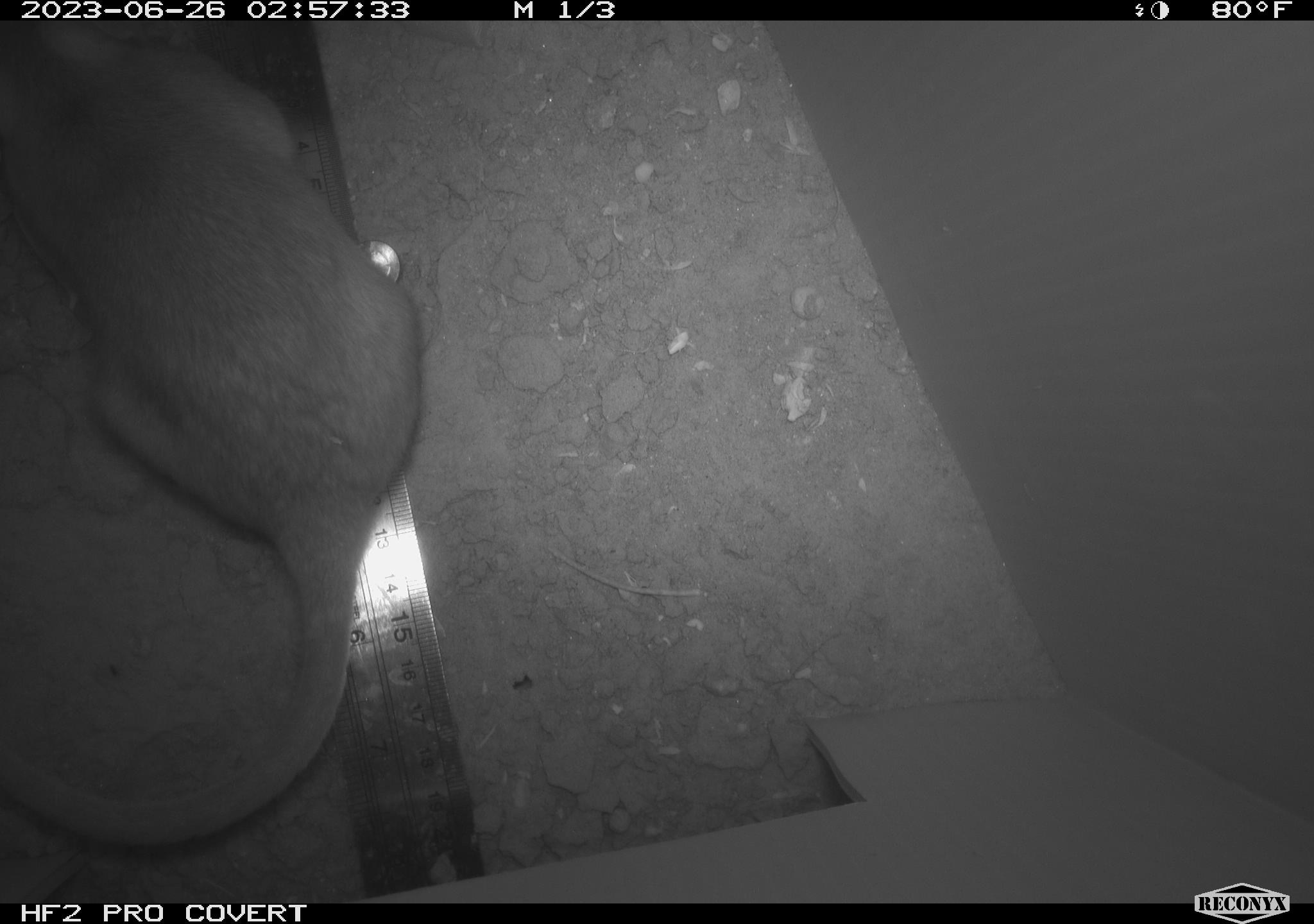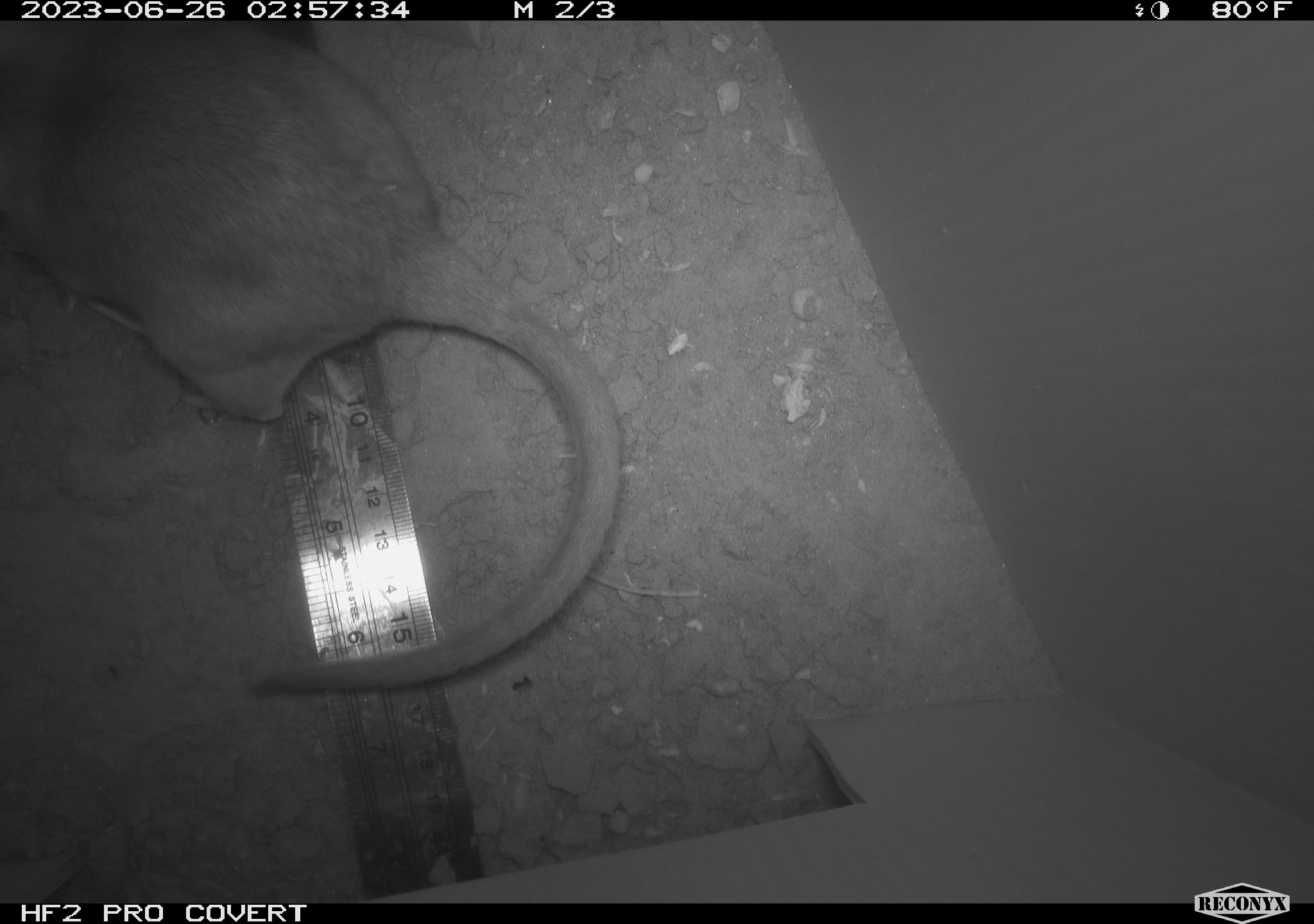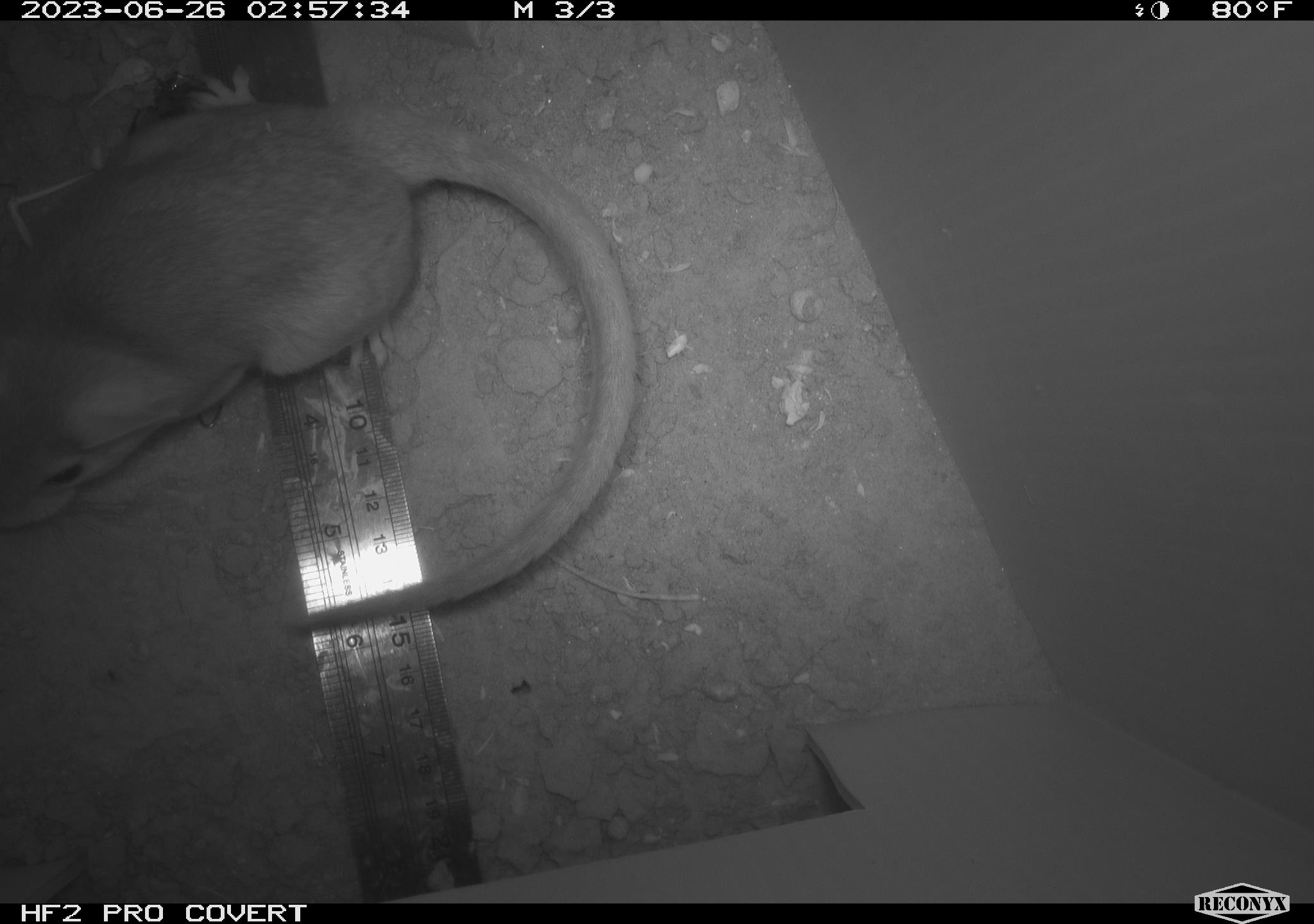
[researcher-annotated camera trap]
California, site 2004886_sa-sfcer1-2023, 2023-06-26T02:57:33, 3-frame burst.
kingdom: Animalia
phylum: Chordata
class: Mammalia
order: Rodentia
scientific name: Rodentia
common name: mouse species